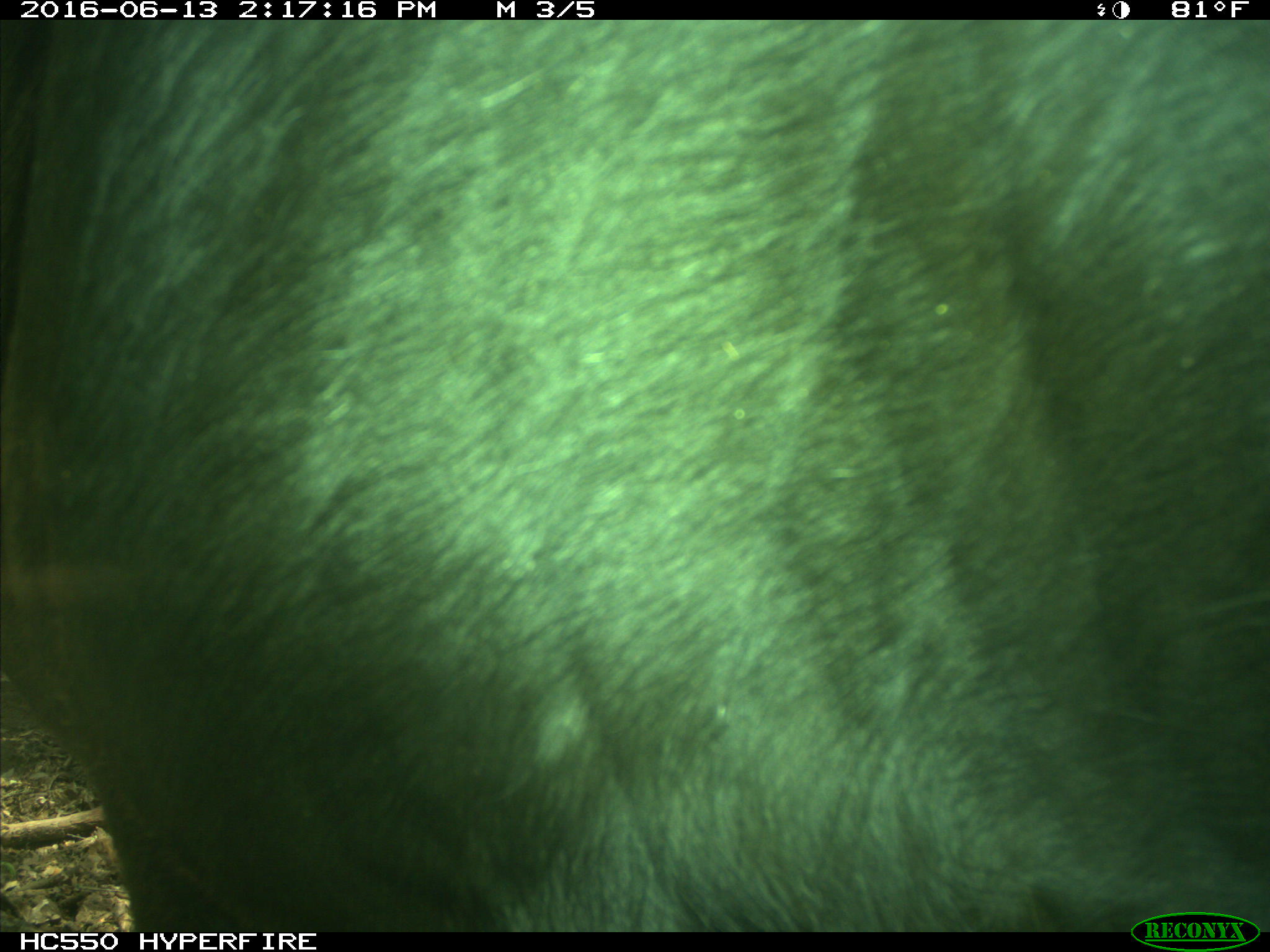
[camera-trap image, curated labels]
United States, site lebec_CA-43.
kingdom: Animalia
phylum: Chordata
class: Mammalia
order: Artiodactyla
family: Bovidae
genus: Bos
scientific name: Bos taurus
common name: domestic cow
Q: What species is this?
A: Bos taurus (domestic cow).